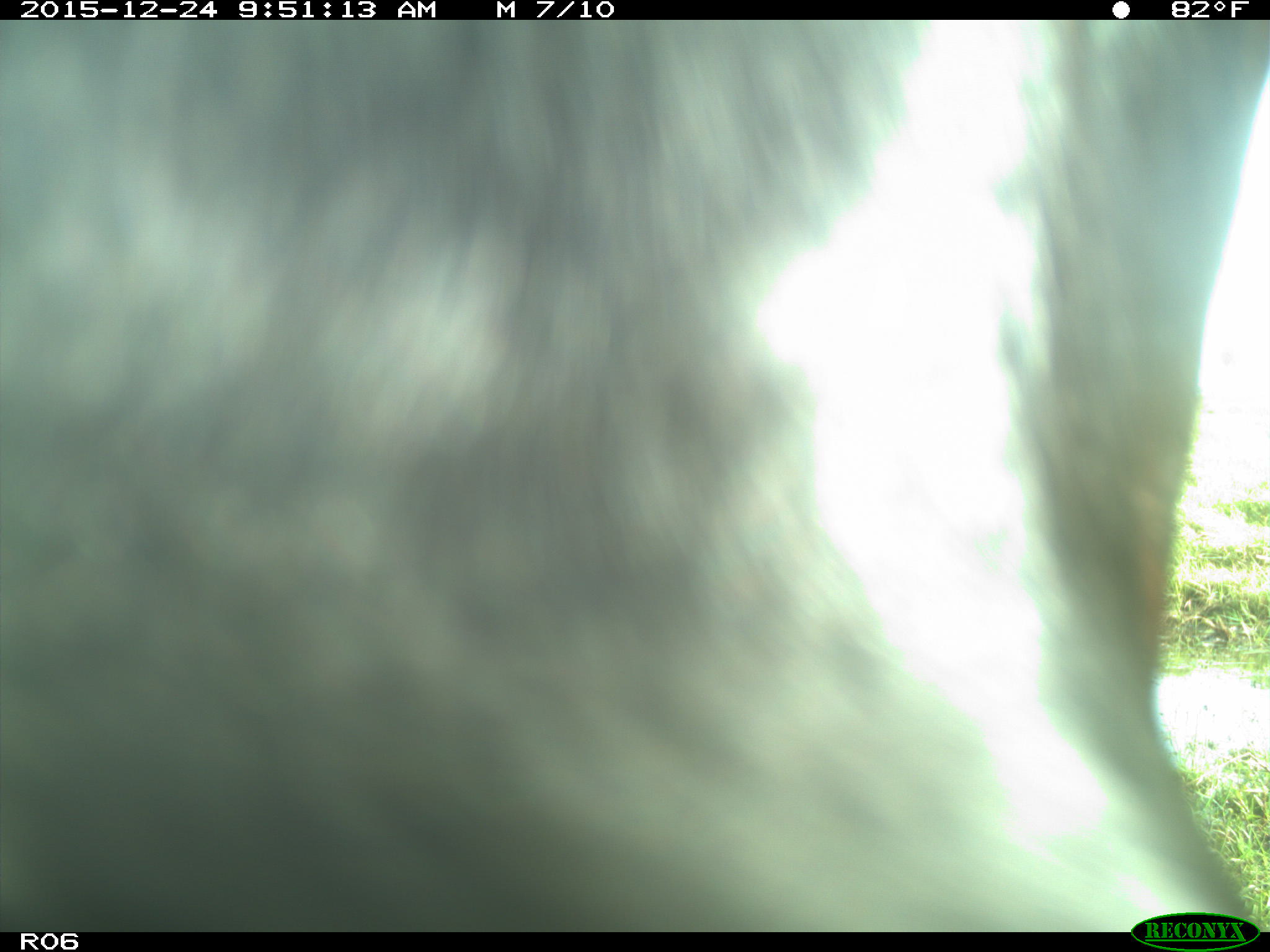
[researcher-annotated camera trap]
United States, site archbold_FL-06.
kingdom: Animalia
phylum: Chordata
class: Mammalia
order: Artiodactyla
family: Bovidae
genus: Bos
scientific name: Bos taurus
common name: domestic cow